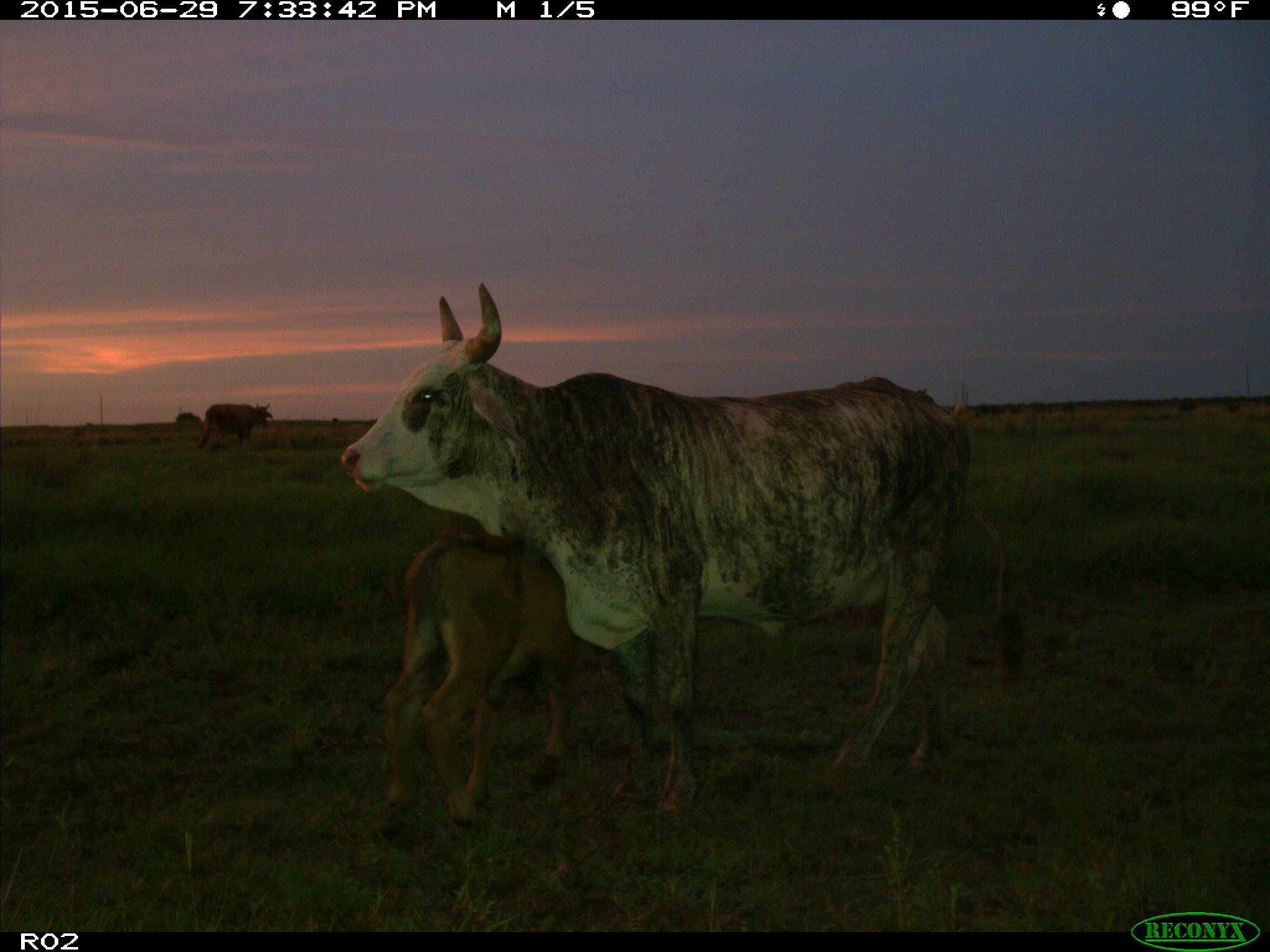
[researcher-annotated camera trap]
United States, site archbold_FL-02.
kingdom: Animalia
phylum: Chordata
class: Mammalia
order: Artiodactyla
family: Bovidae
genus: Bos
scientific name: Bos taurus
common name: domestic cow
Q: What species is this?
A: Bos taurus (domestic cow).